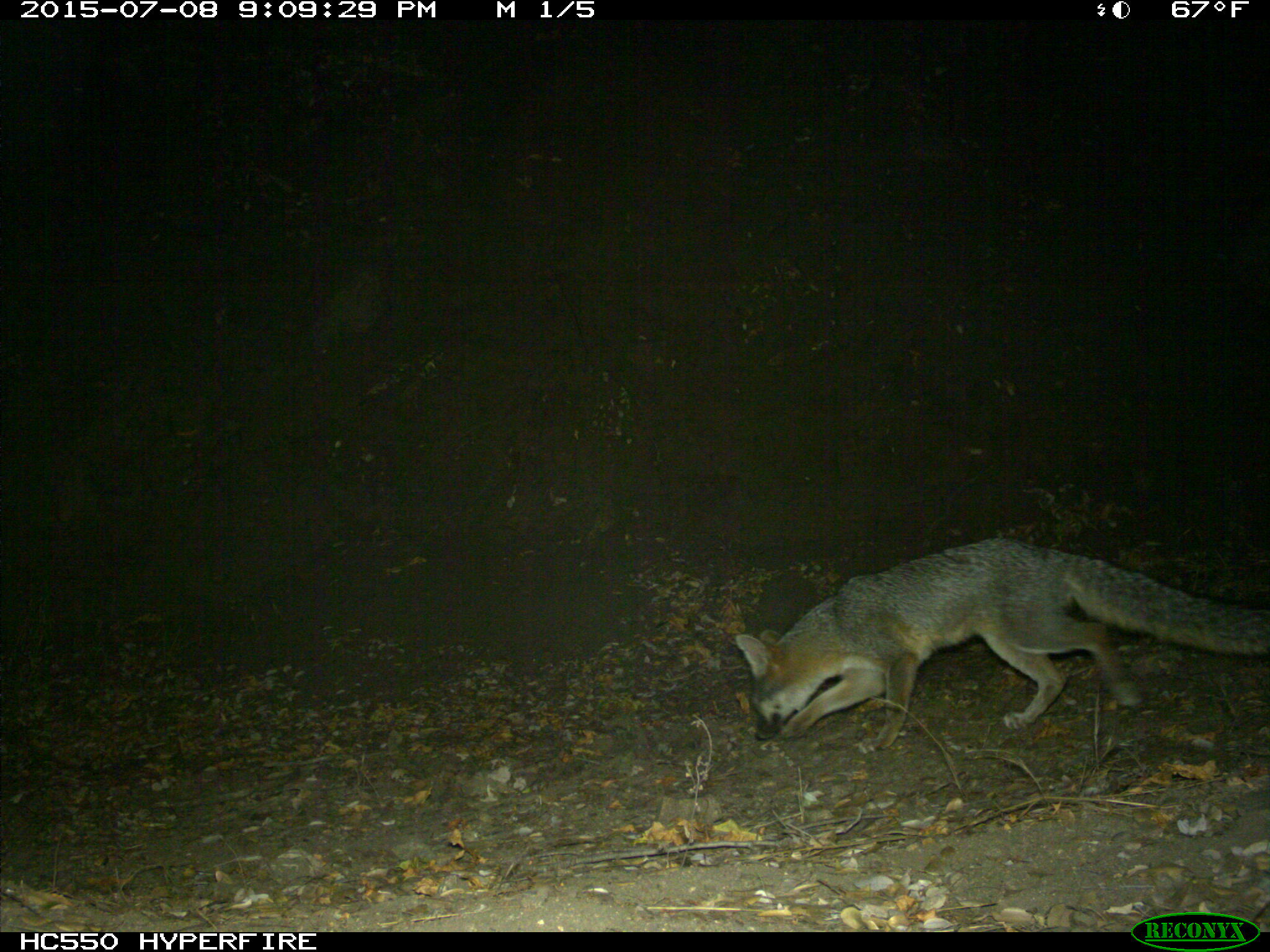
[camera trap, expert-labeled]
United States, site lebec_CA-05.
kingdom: Animalia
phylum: Chordata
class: Mammalia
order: Carnivora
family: Canidae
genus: Urocyon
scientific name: Urocyon cinereoargenteus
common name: gray fox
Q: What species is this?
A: Urocyon cinereoargenteus (gray fox).